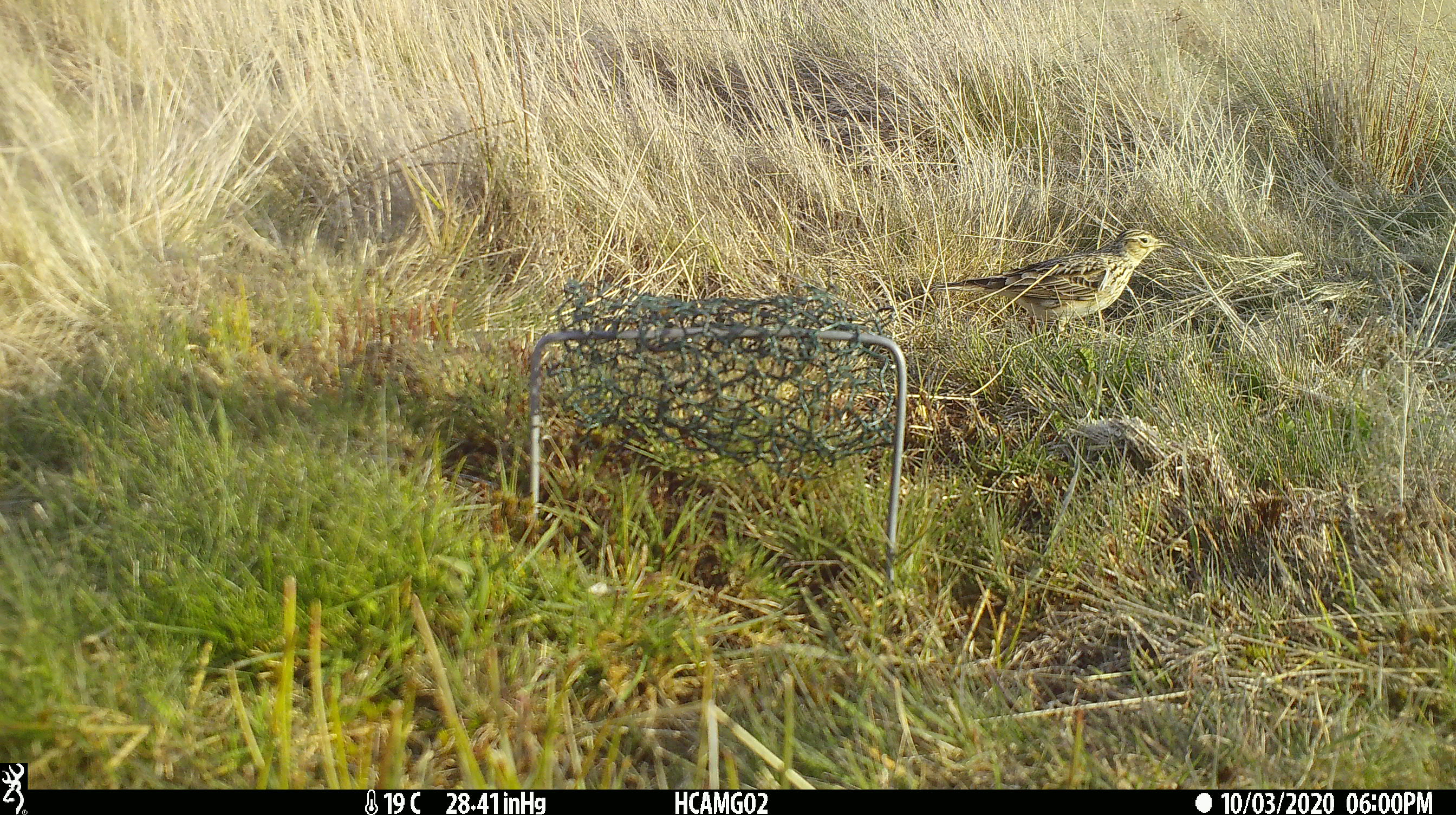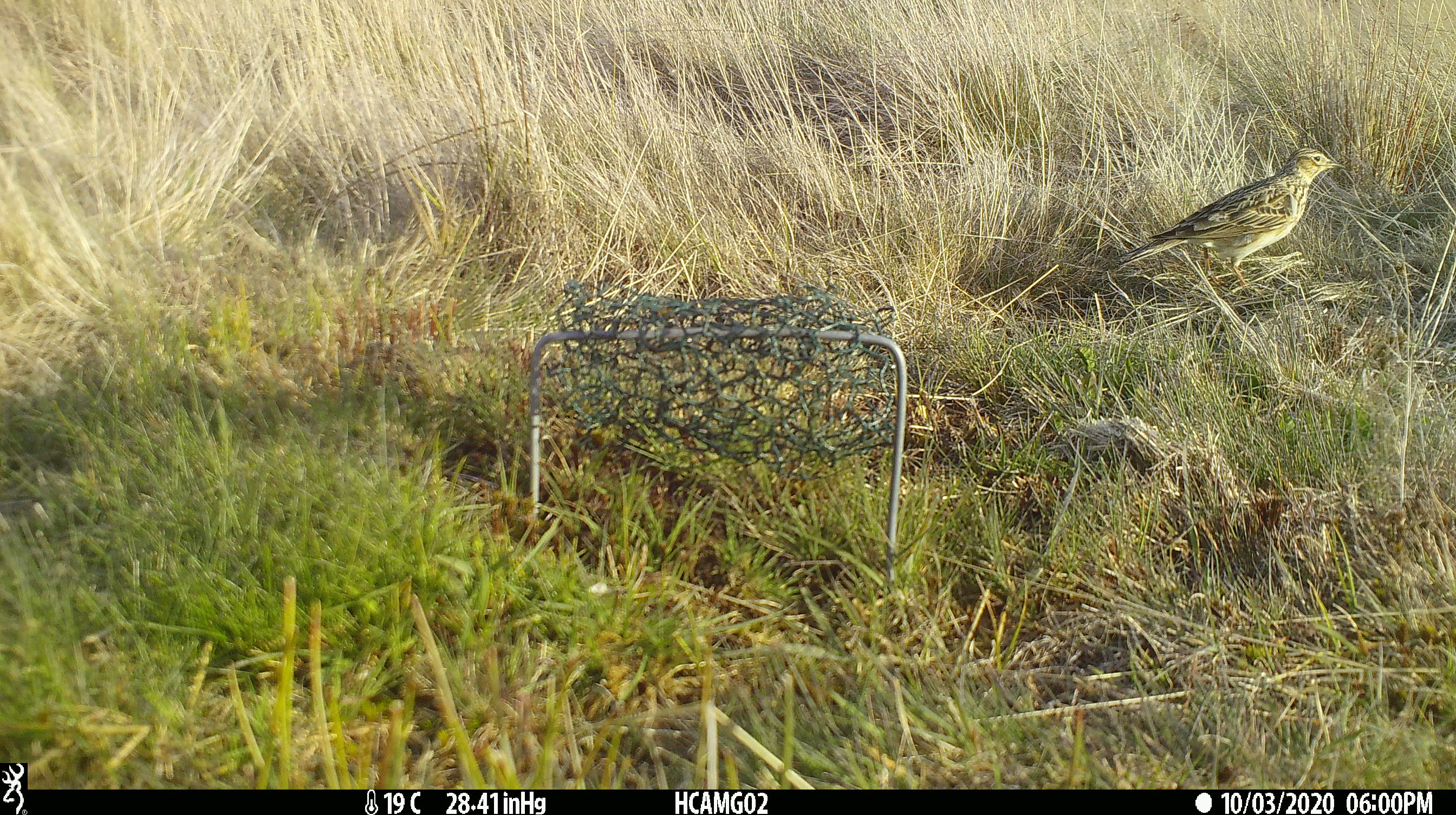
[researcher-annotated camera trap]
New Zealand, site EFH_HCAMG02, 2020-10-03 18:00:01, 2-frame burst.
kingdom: Animalia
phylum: Chordata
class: Aves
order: Passeriformes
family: Motacillidae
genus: Anthus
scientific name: Anthus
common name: pipit